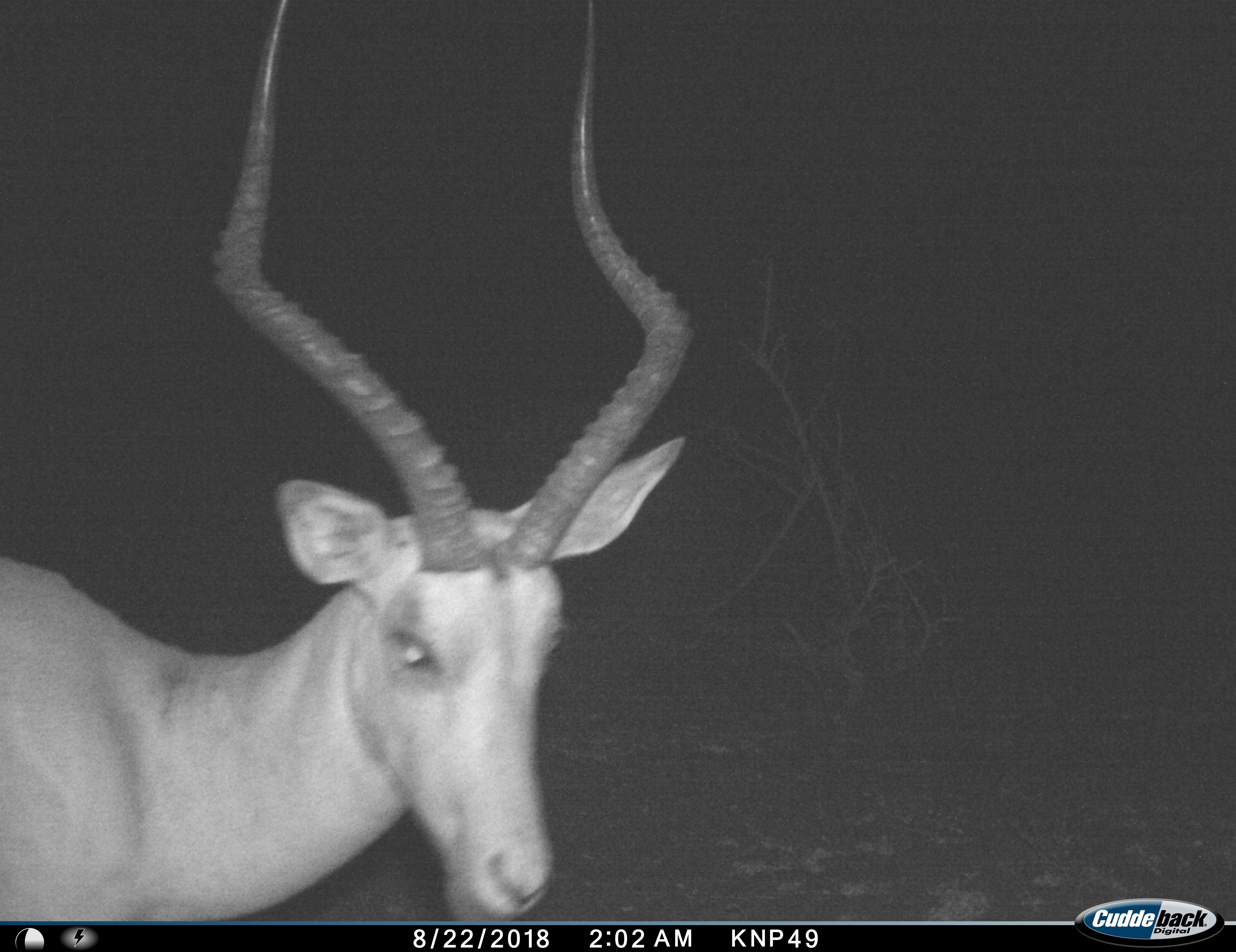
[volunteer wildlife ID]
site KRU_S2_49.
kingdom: Animalia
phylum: Chordata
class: Mammalia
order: Artiodactyla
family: Bovidae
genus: Aepyceros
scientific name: Aepyceros melampus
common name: impala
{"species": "impala (Aepyceros melampus)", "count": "1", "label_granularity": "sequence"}